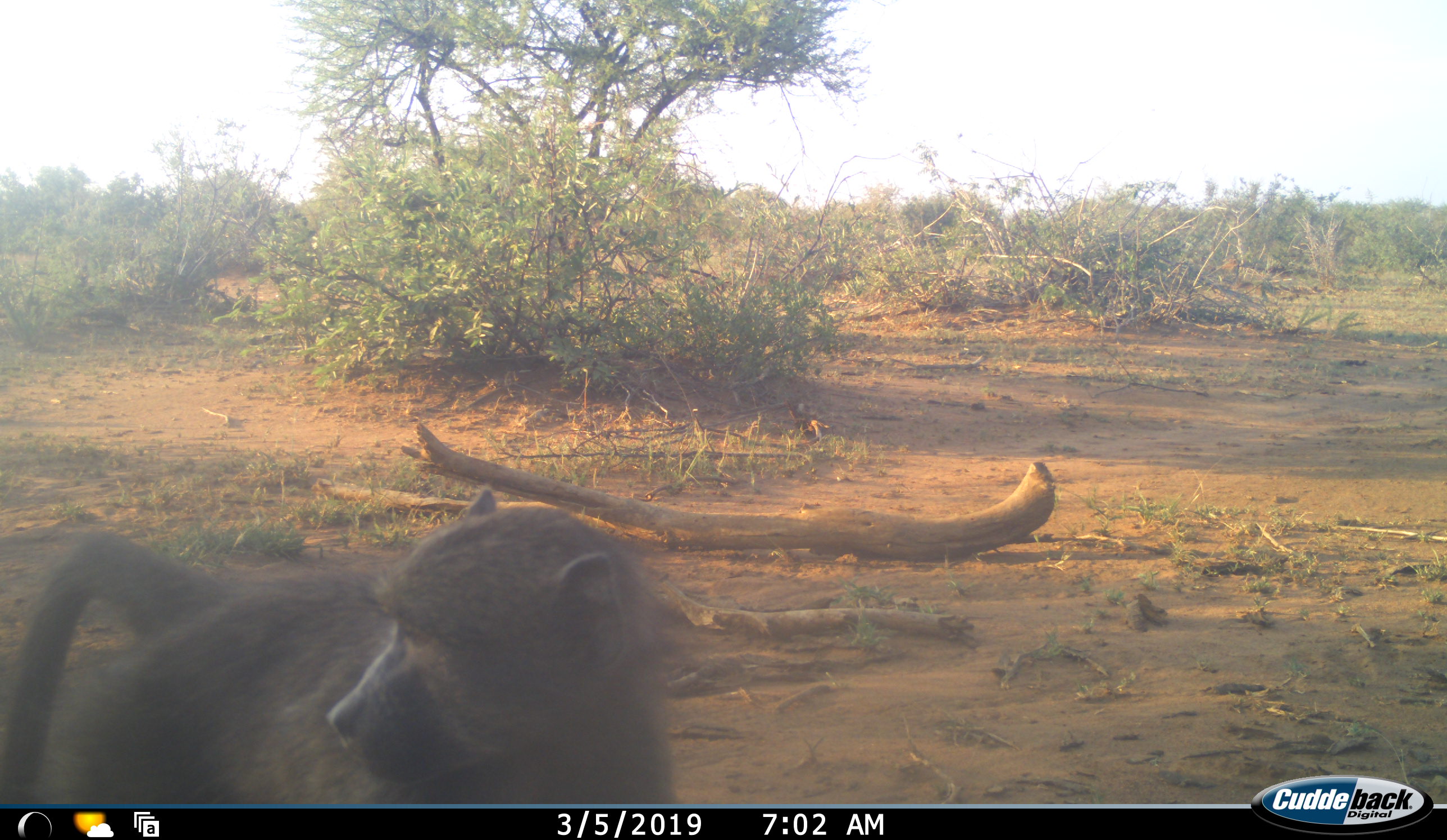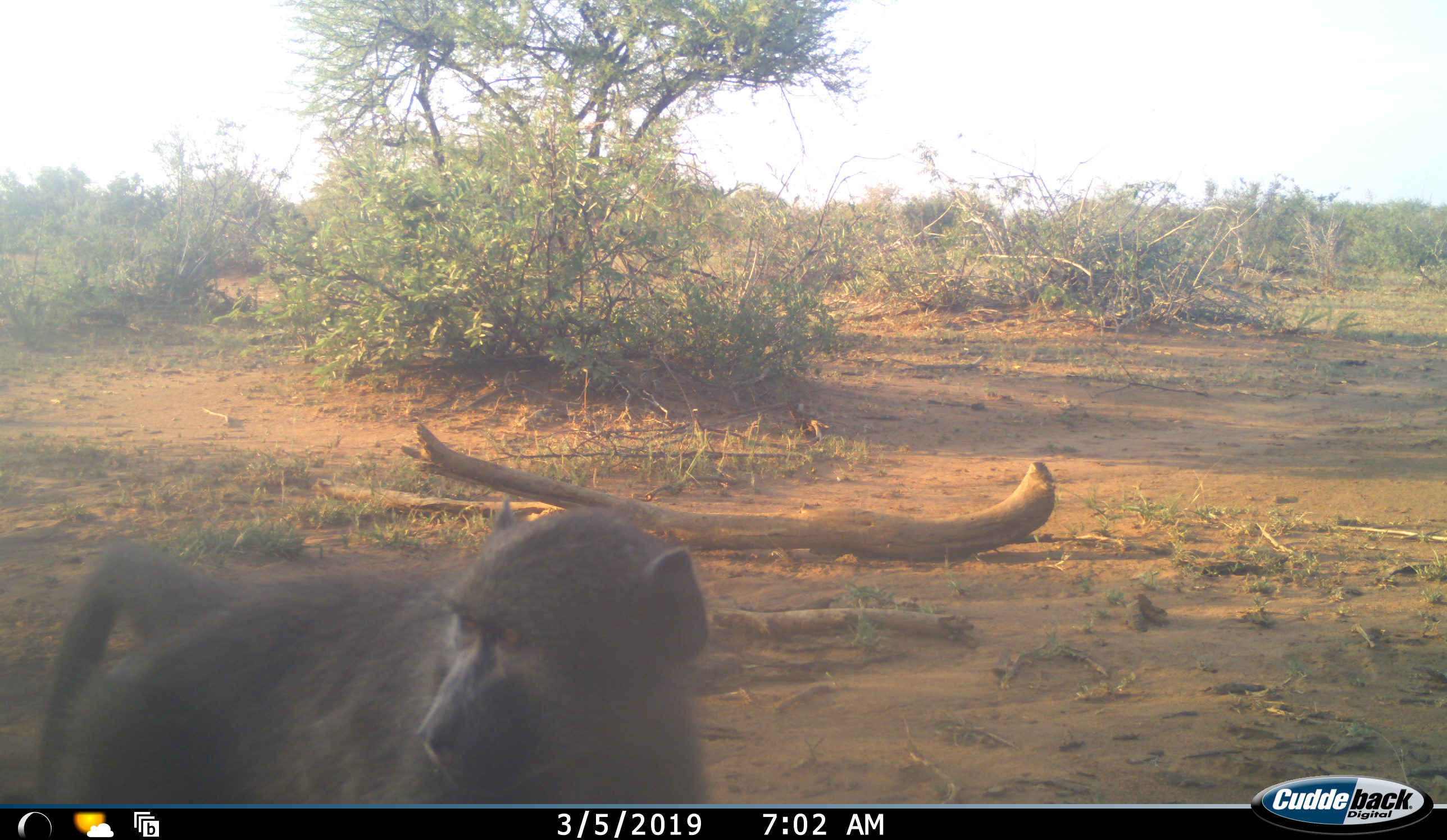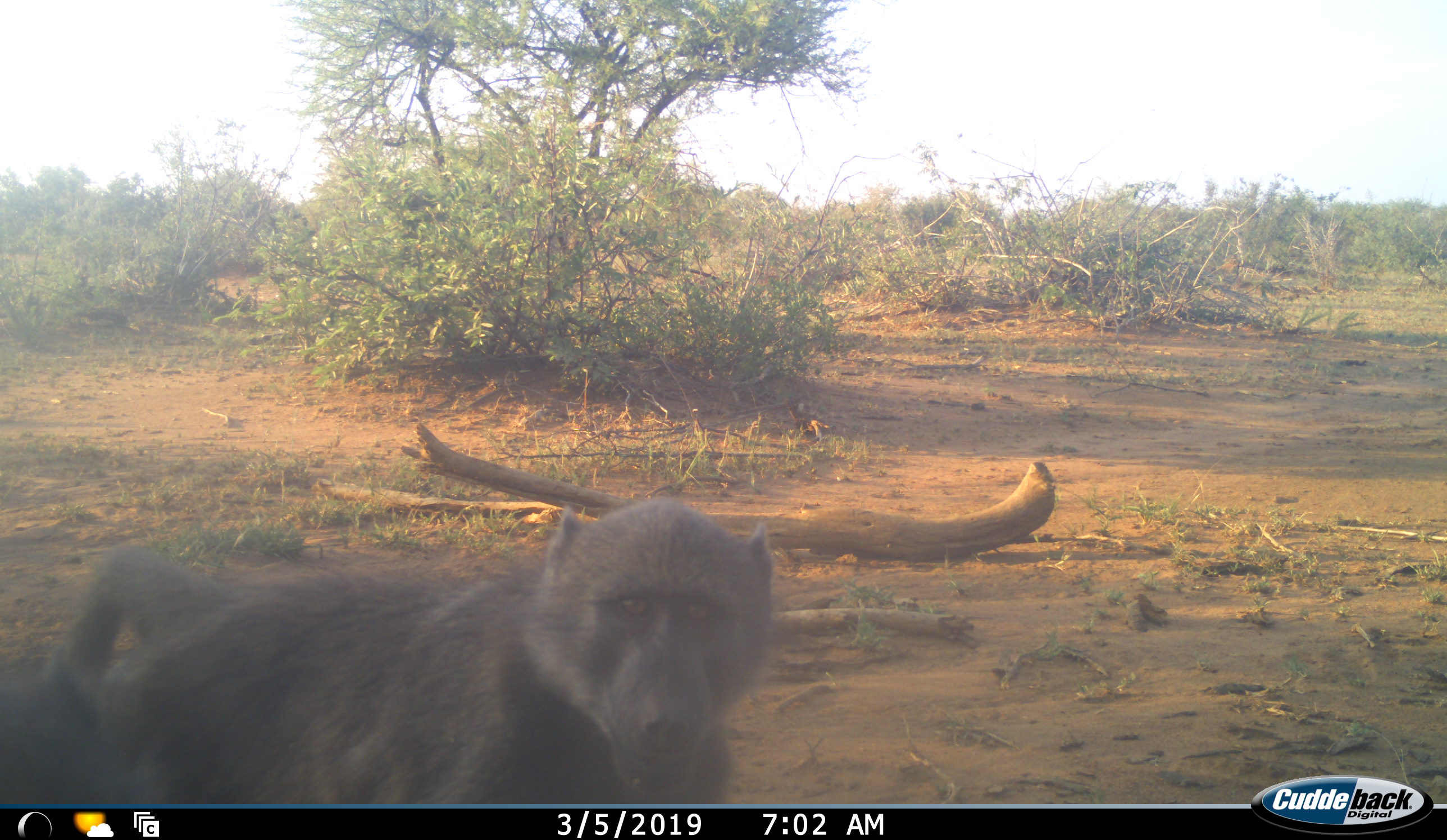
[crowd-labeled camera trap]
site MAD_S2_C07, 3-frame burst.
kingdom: Animalia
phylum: Chordata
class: Mammalia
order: Primates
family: Cercopithecidae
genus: Papio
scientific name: Papio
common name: baboon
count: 1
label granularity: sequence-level